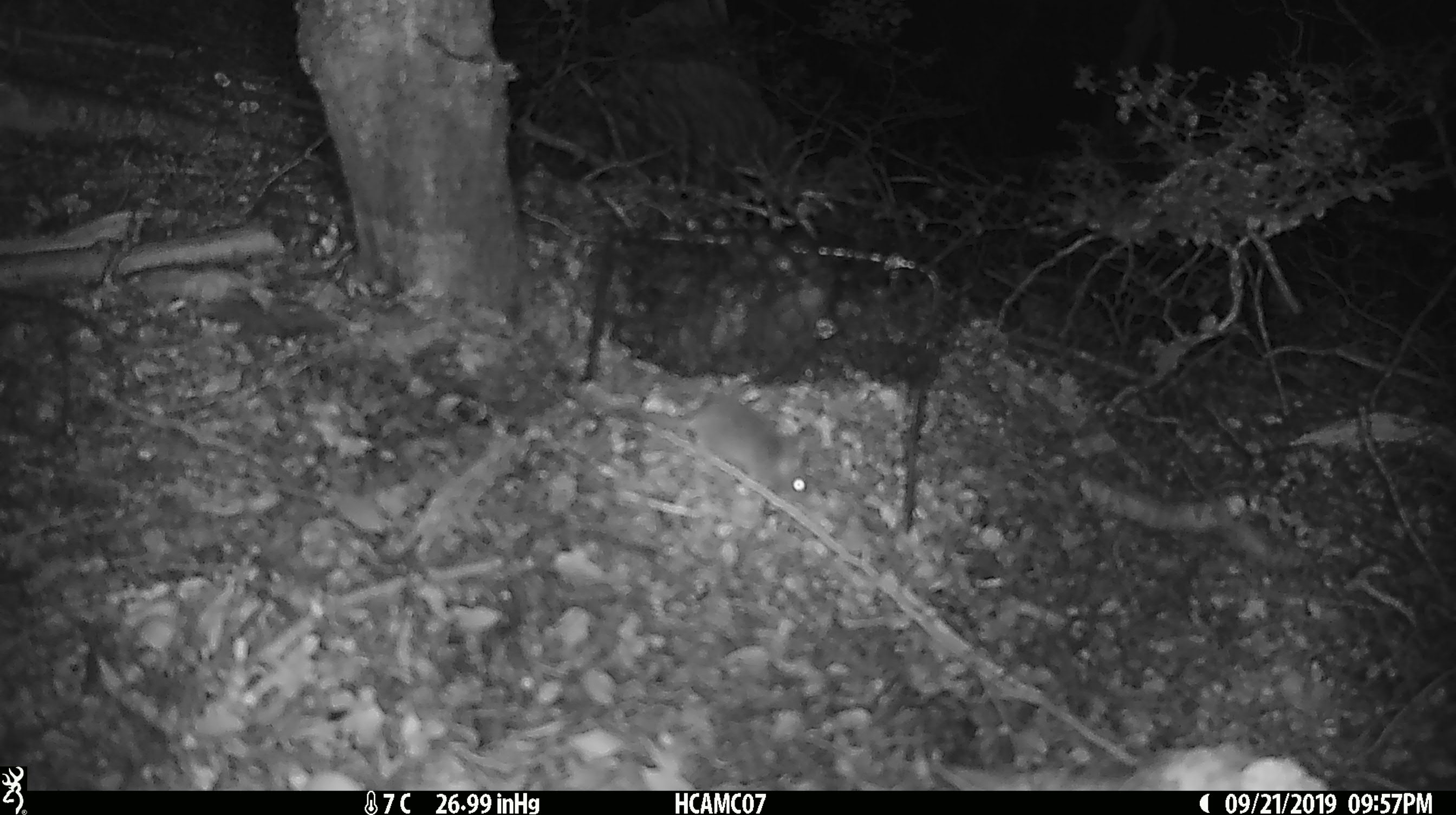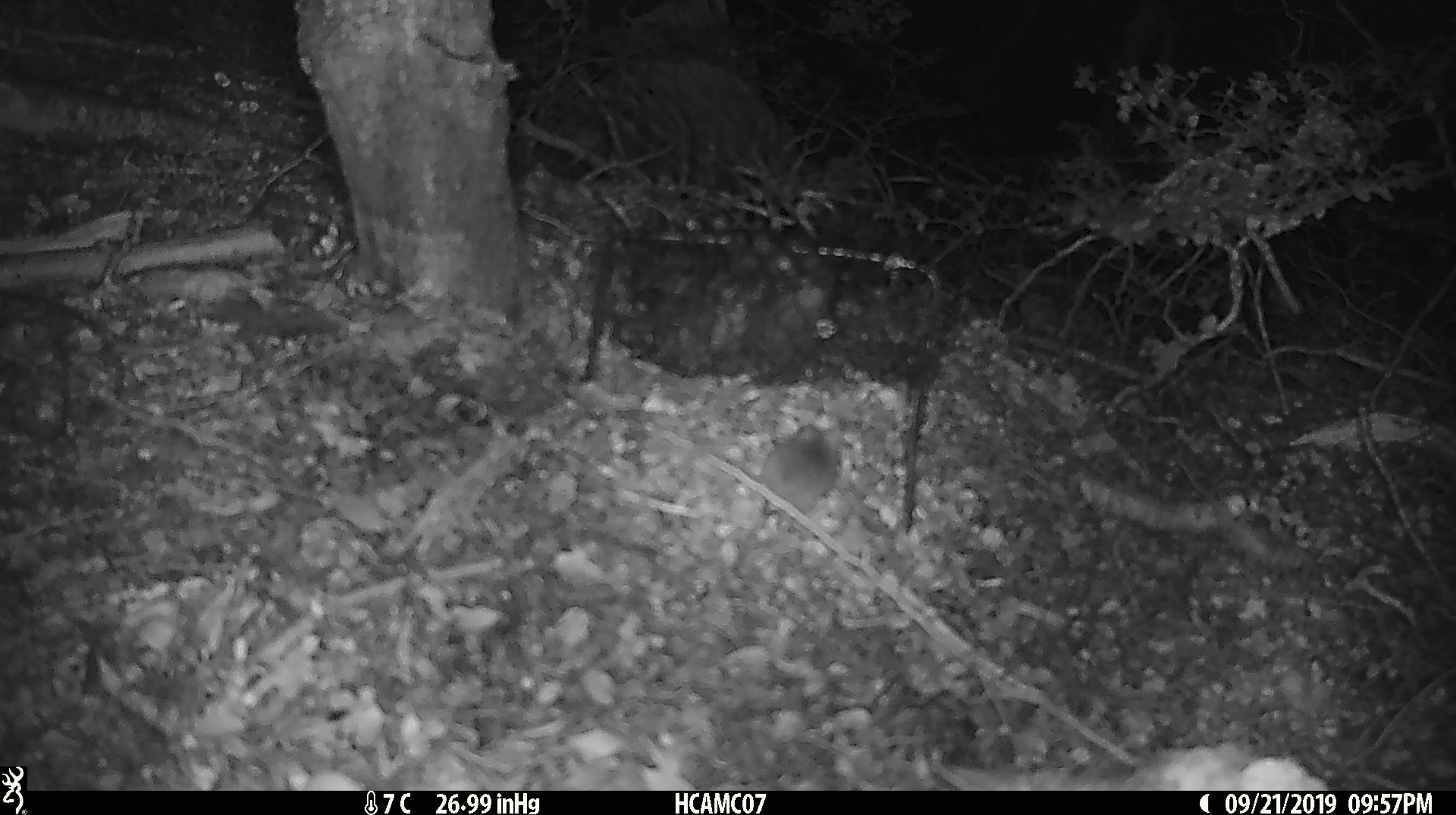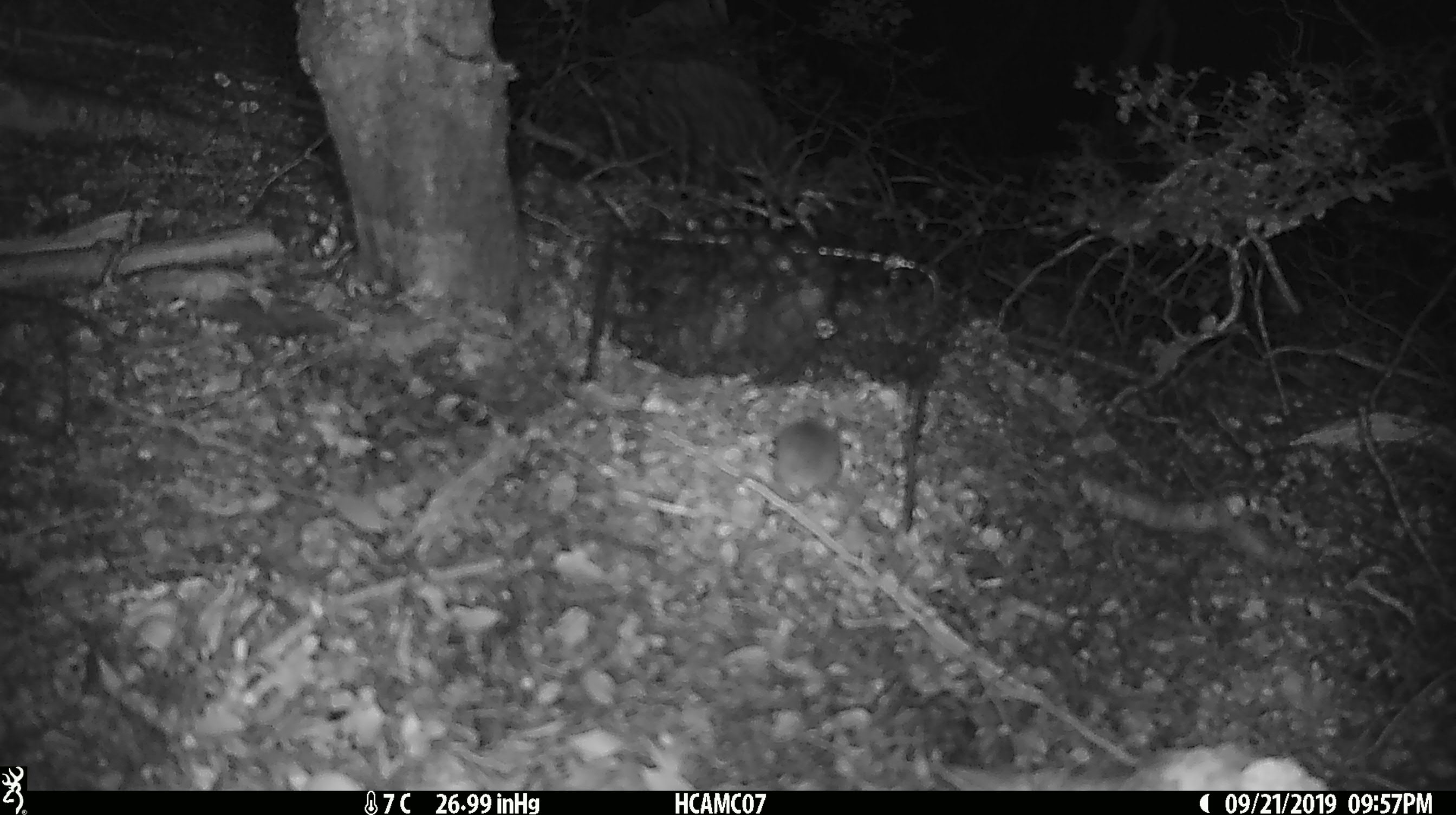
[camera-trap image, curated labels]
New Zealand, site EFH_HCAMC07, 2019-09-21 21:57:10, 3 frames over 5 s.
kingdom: Animalia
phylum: Chordata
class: Mammalia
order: Rodentia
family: Muridae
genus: Mus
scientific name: Mus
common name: mouse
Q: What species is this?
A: Mouse (Mus).